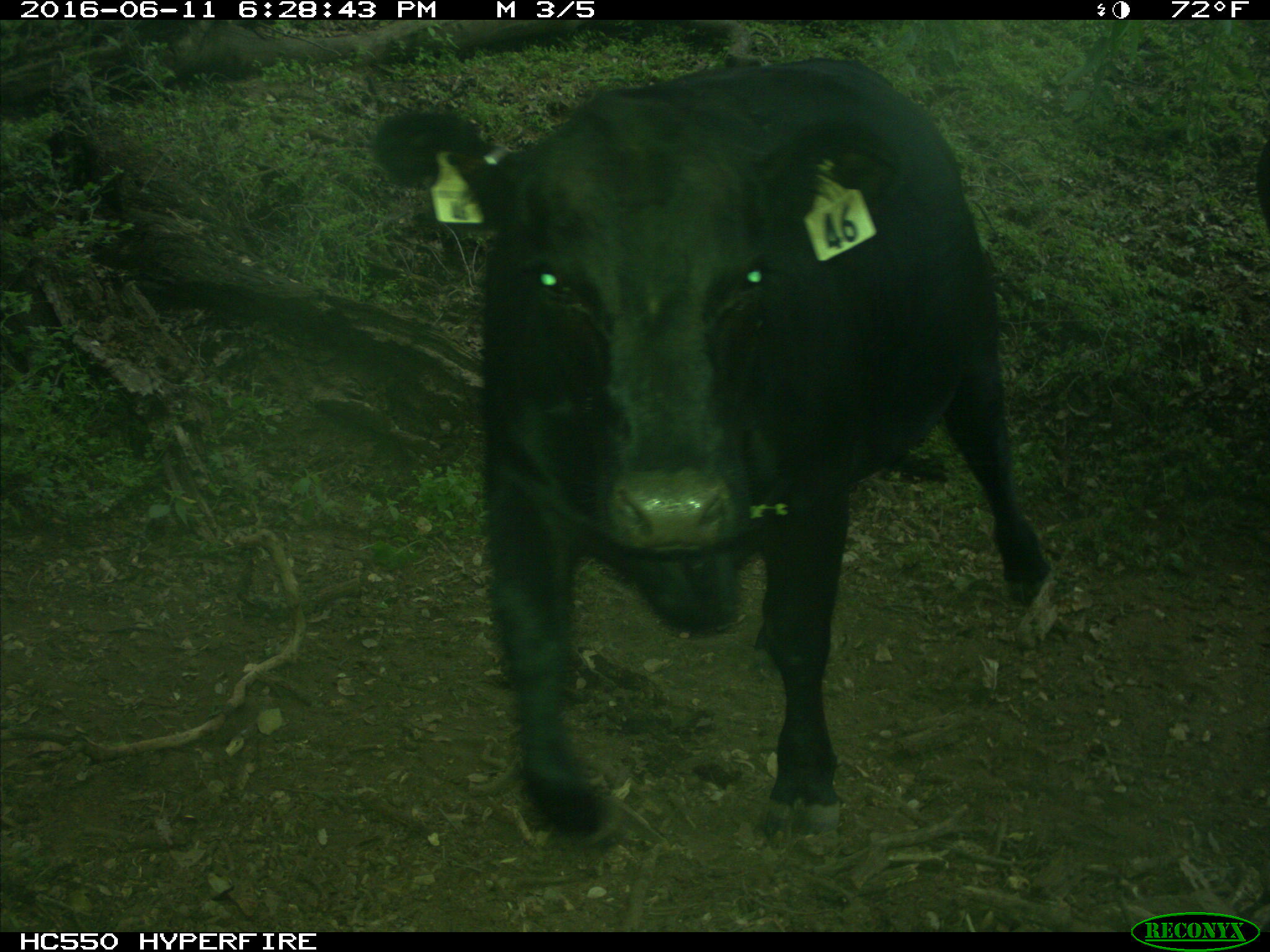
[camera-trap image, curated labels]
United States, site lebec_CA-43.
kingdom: Animalia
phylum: Chordata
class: Mammalia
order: Artiodactyla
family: Bovidae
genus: Bos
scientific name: Bos taurus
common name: domestic cow